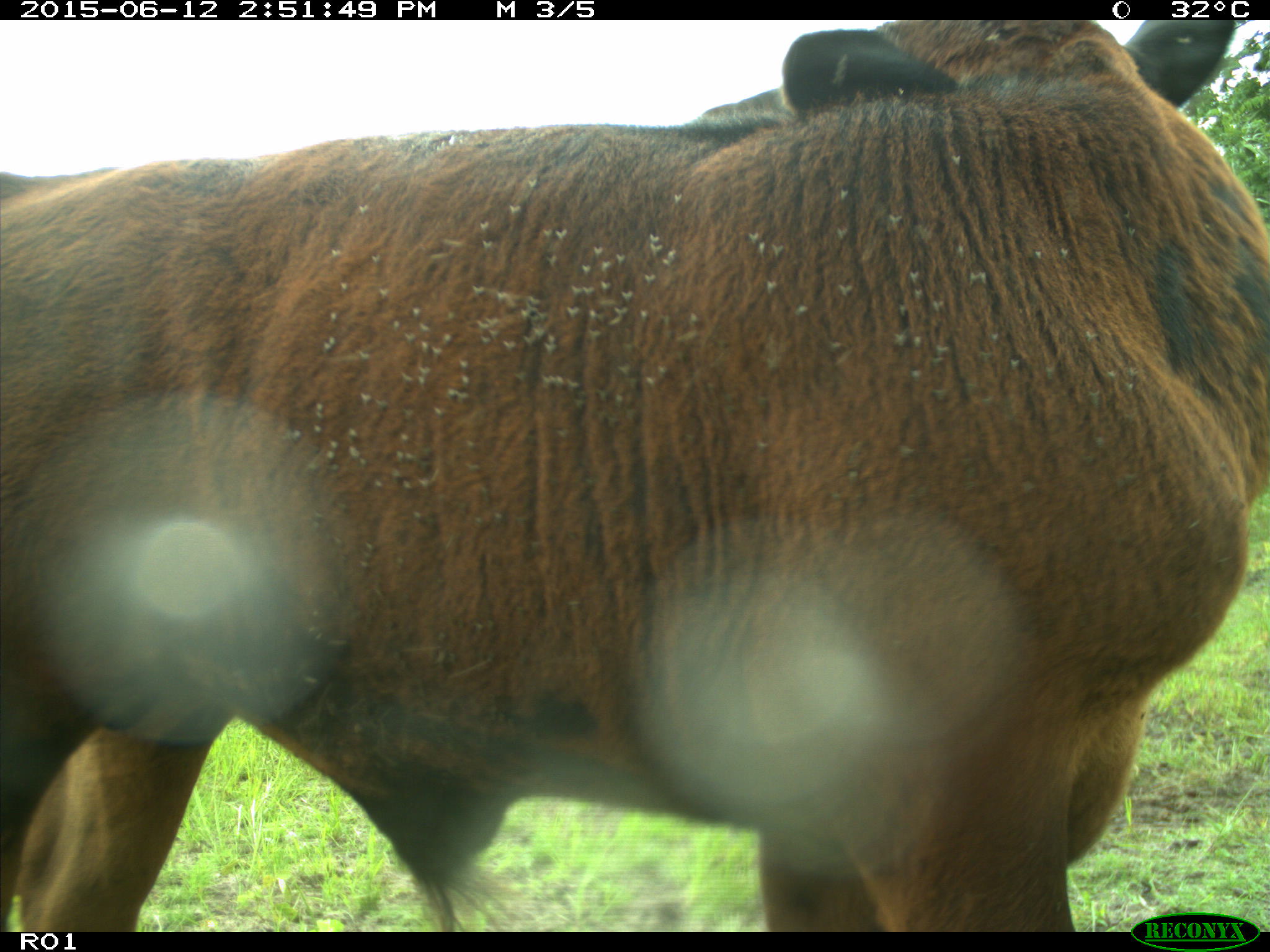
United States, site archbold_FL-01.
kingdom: Animalia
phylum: Chordata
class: Mammalia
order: Artiodactyla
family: Bovidae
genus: Bos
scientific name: Bos taurus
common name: domestic cow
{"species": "Bos taurus (domestic cow)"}